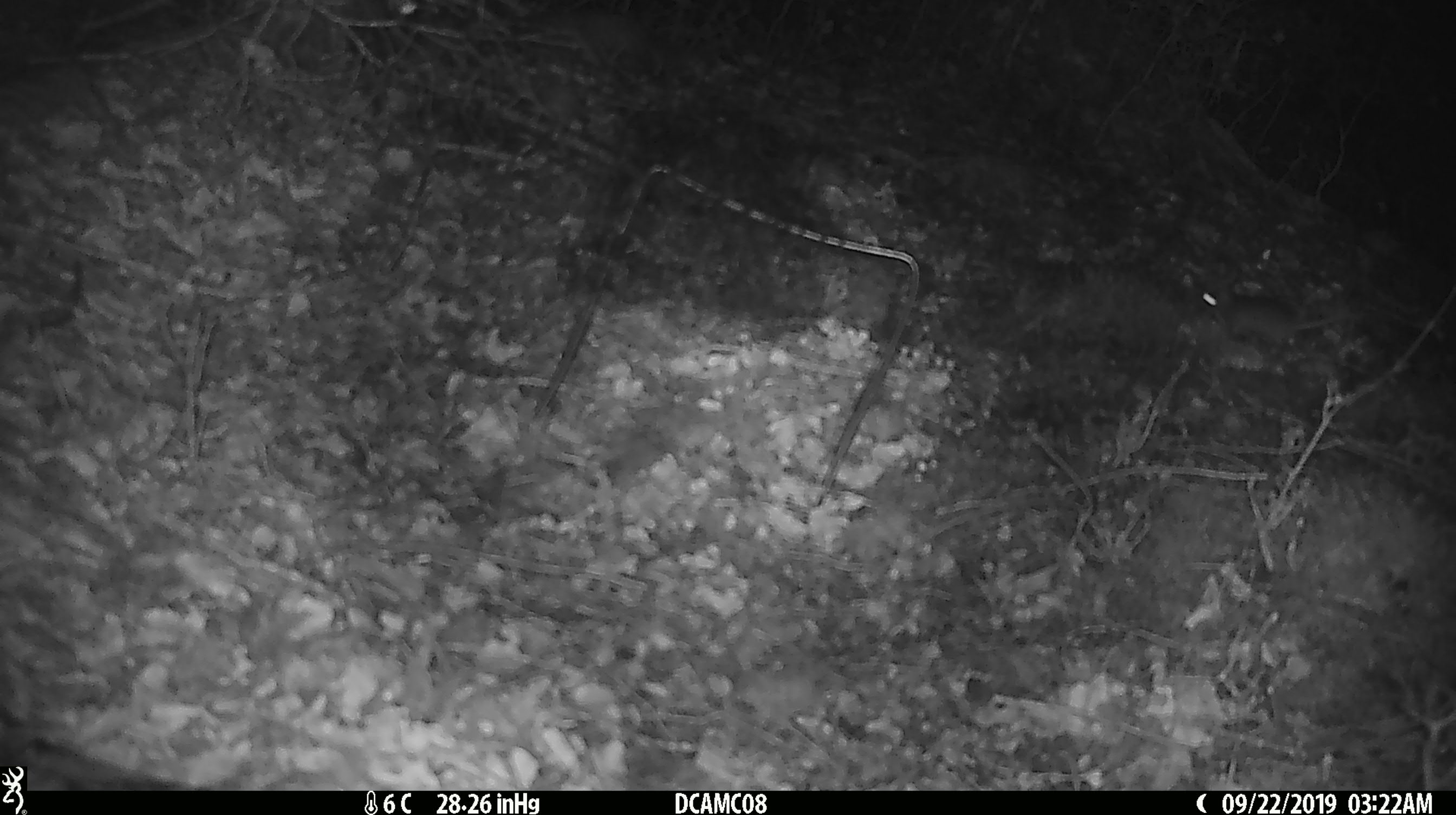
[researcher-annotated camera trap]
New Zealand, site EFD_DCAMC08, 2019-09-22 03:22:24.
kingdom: Animalia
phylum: Chordata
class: Mammalia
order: Rodentia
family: Muridae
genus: Mus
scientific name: Mus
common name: mouse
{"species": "mouse (Mus)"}